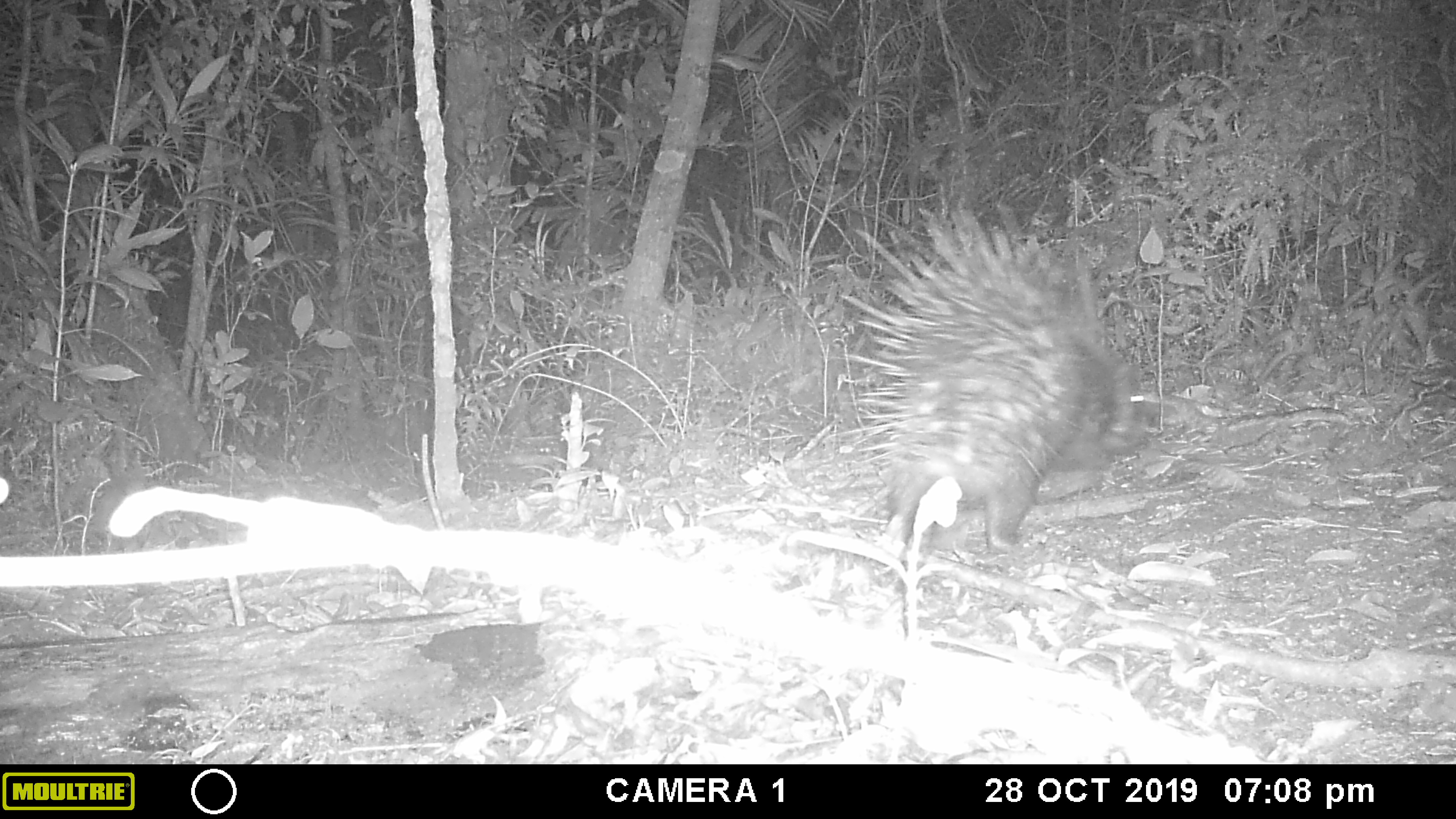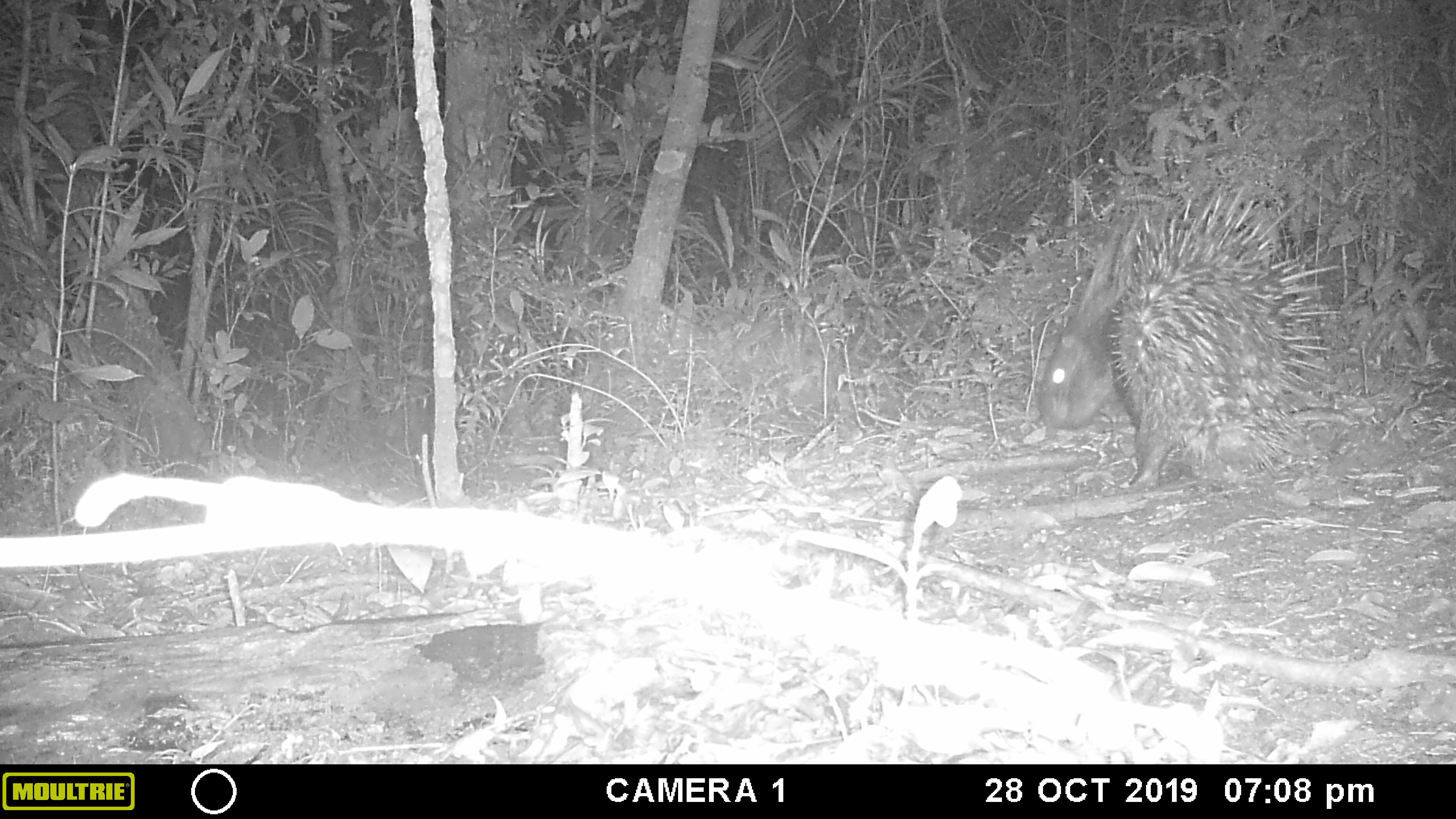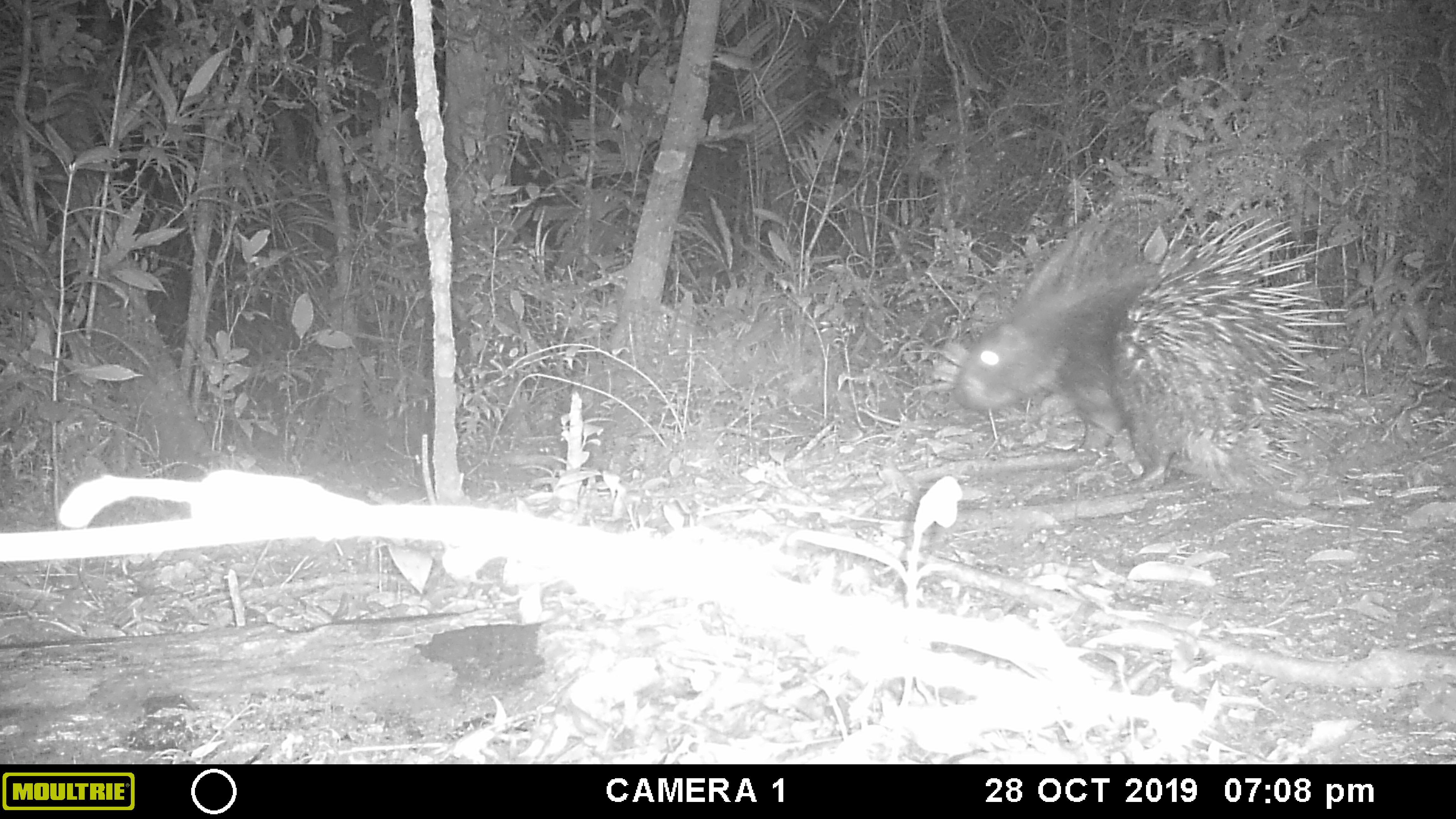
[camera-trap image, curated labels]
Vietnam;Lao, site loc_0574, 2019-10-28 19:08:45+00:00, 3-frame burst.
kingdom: Animalia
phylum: Chordata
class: Mammalia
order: Rodentia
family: Hystricidae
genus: Hystrix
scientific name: Hystrix brachyura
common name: malayan porcupine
Malayan porcupine (Hystrix brachyura). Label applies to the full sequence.